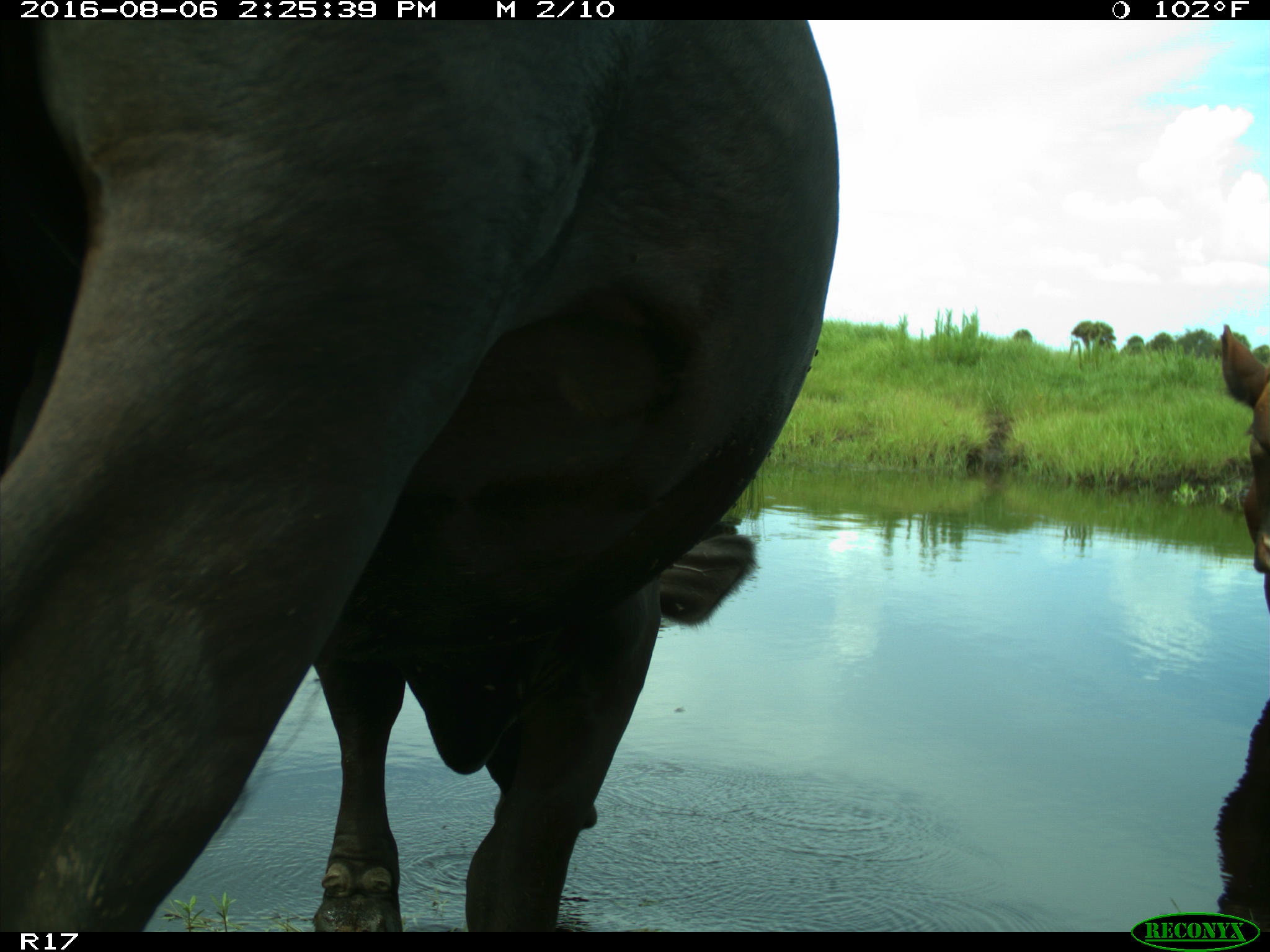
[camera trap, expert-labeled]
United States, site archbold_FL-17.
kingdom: Animalia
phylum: Chordata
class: Mammalia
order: Artiodactyla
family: Bovidae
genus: Bos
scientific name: Bos taurus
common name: domestic cow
Bos taurus (domestic cow).